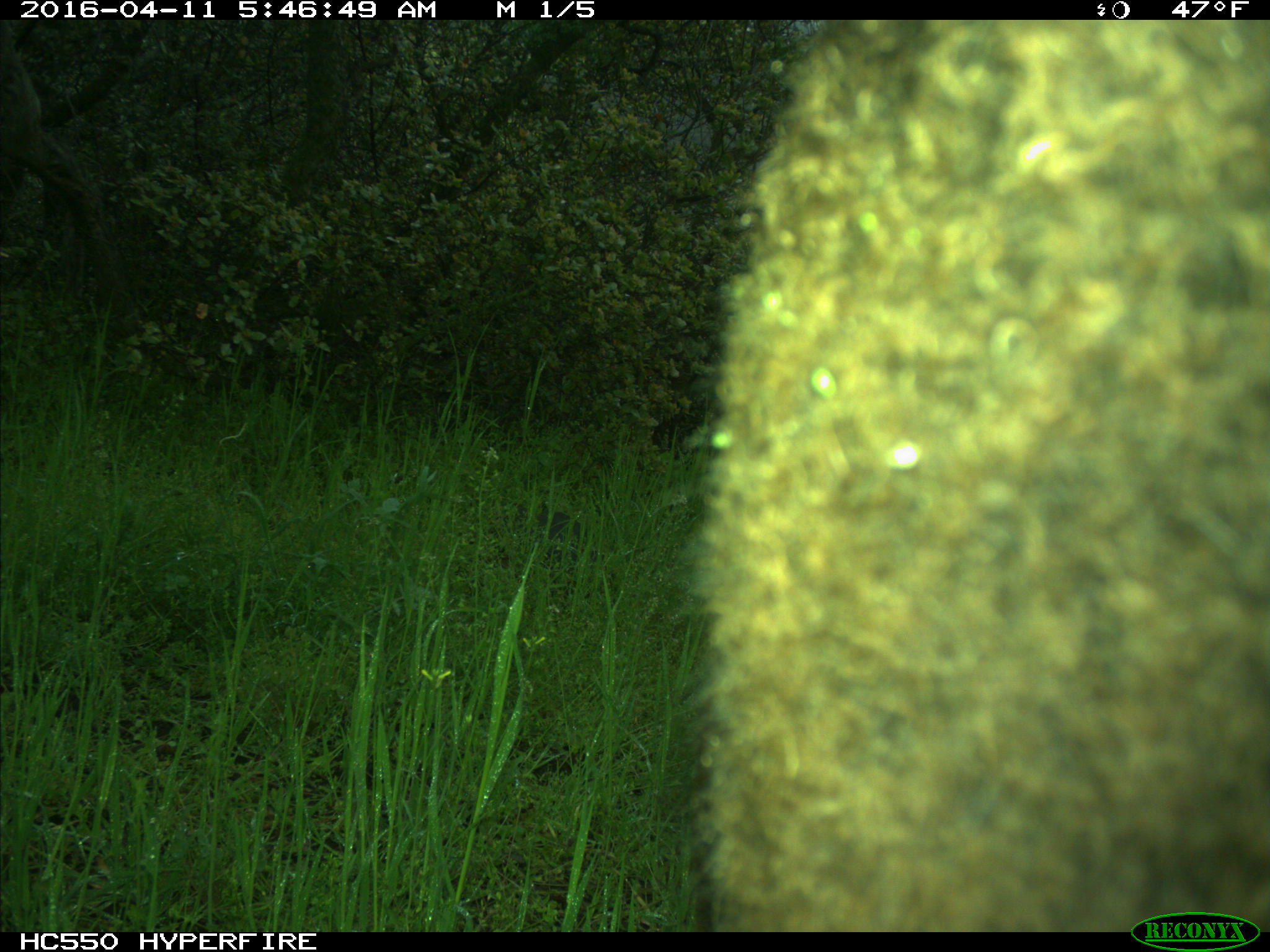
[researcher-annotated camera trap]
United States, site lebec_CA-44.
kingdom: Animalia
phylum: Chordata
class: Mammalia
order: Artiodactyla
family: Bovidae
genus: Bos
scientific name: Bos taurus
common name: domestic cow